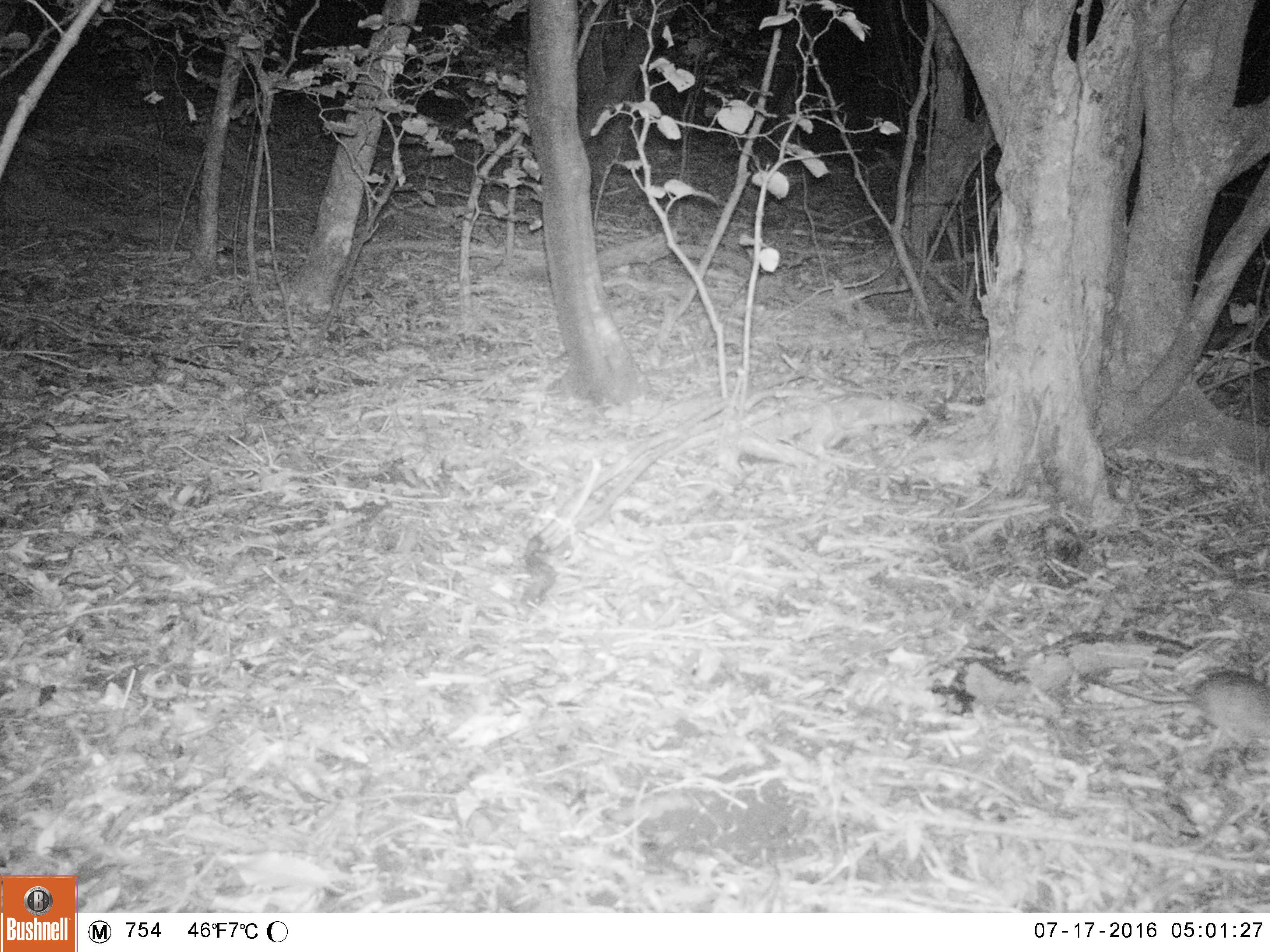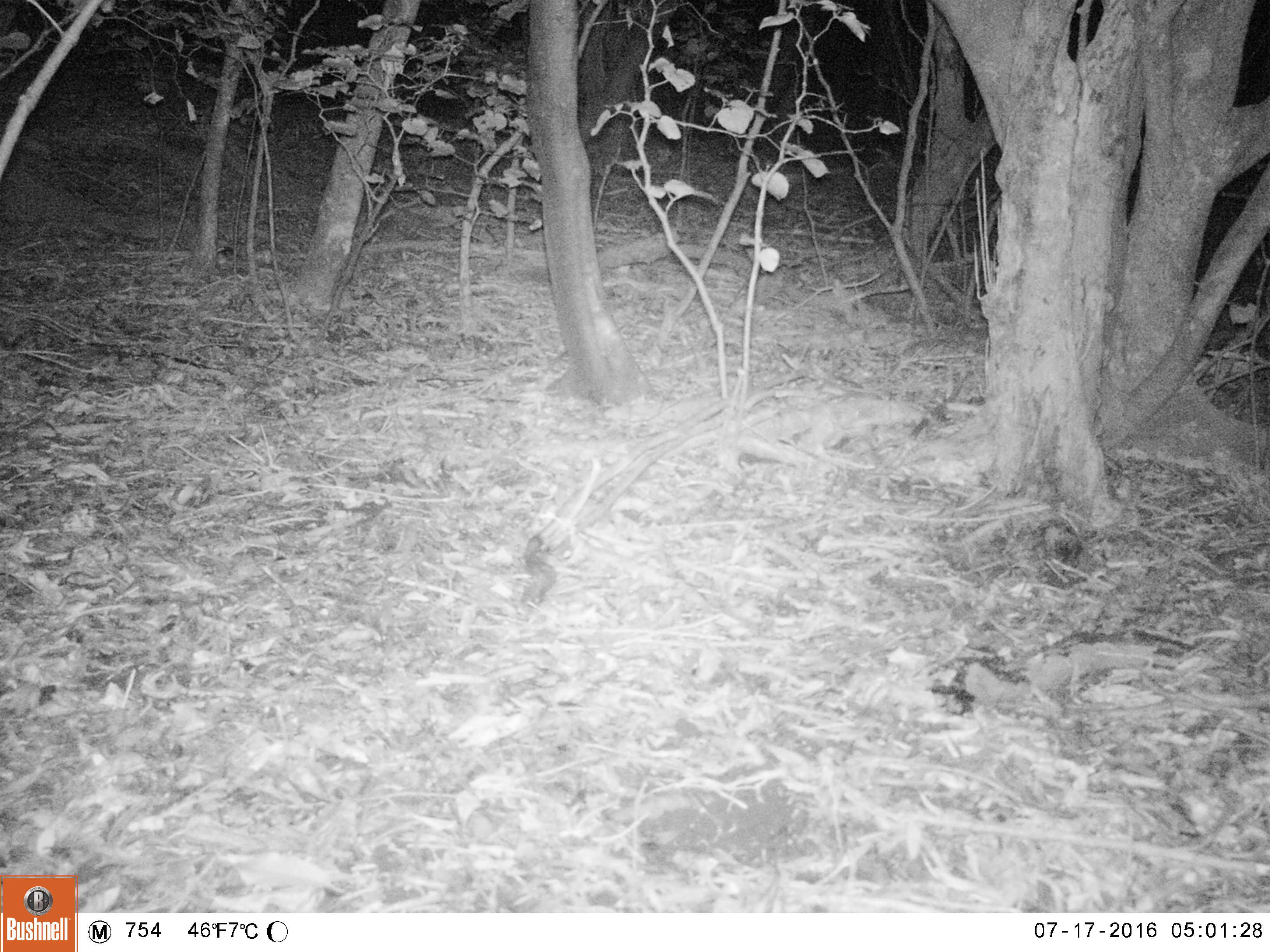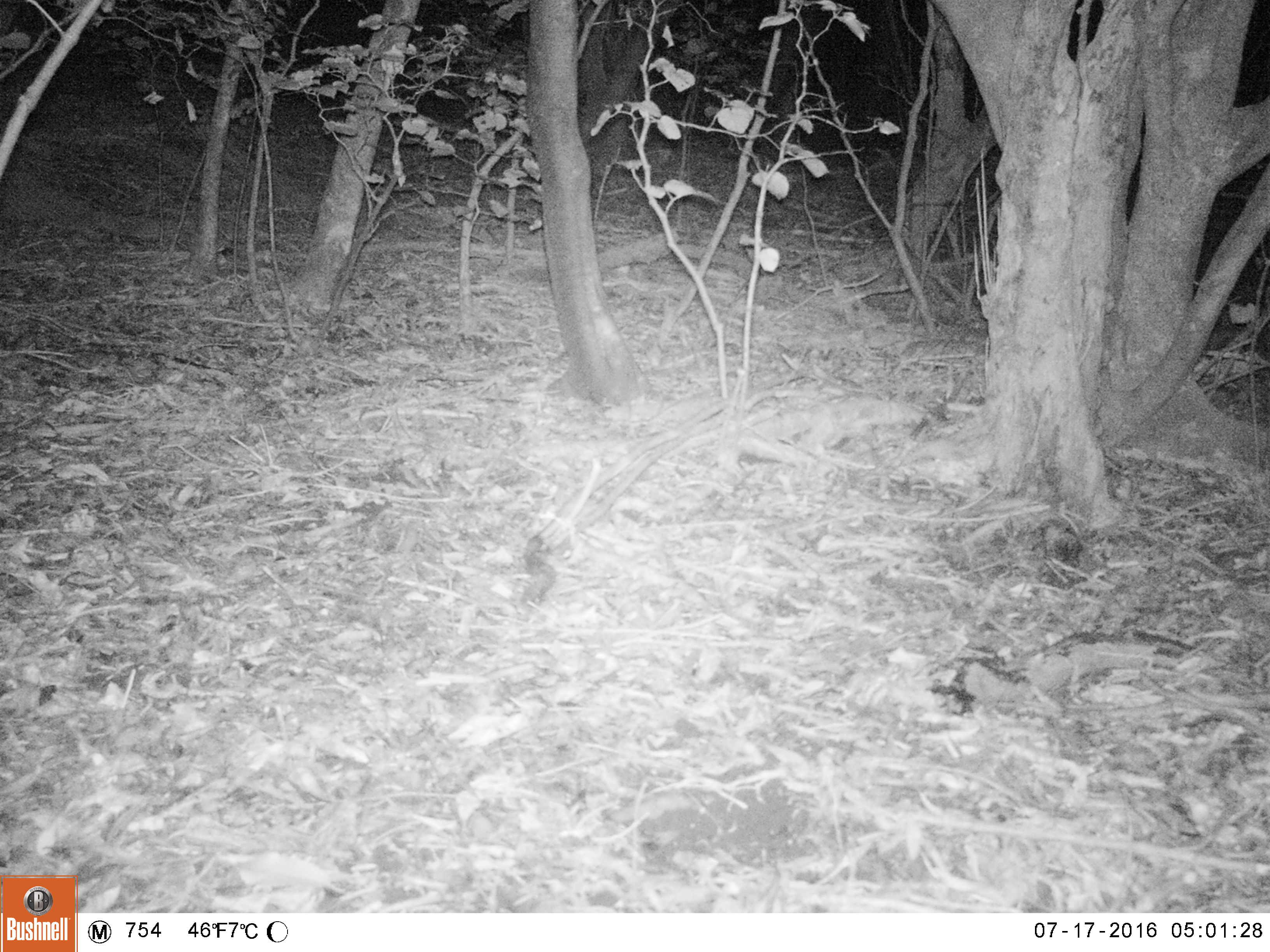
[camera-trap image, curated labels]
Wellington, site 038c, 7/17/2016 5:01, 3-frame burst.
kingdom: Animalia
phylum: Chordata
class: Mammalia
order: Rodentia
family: Muridae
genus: Rattus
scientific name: Rattus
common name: rat